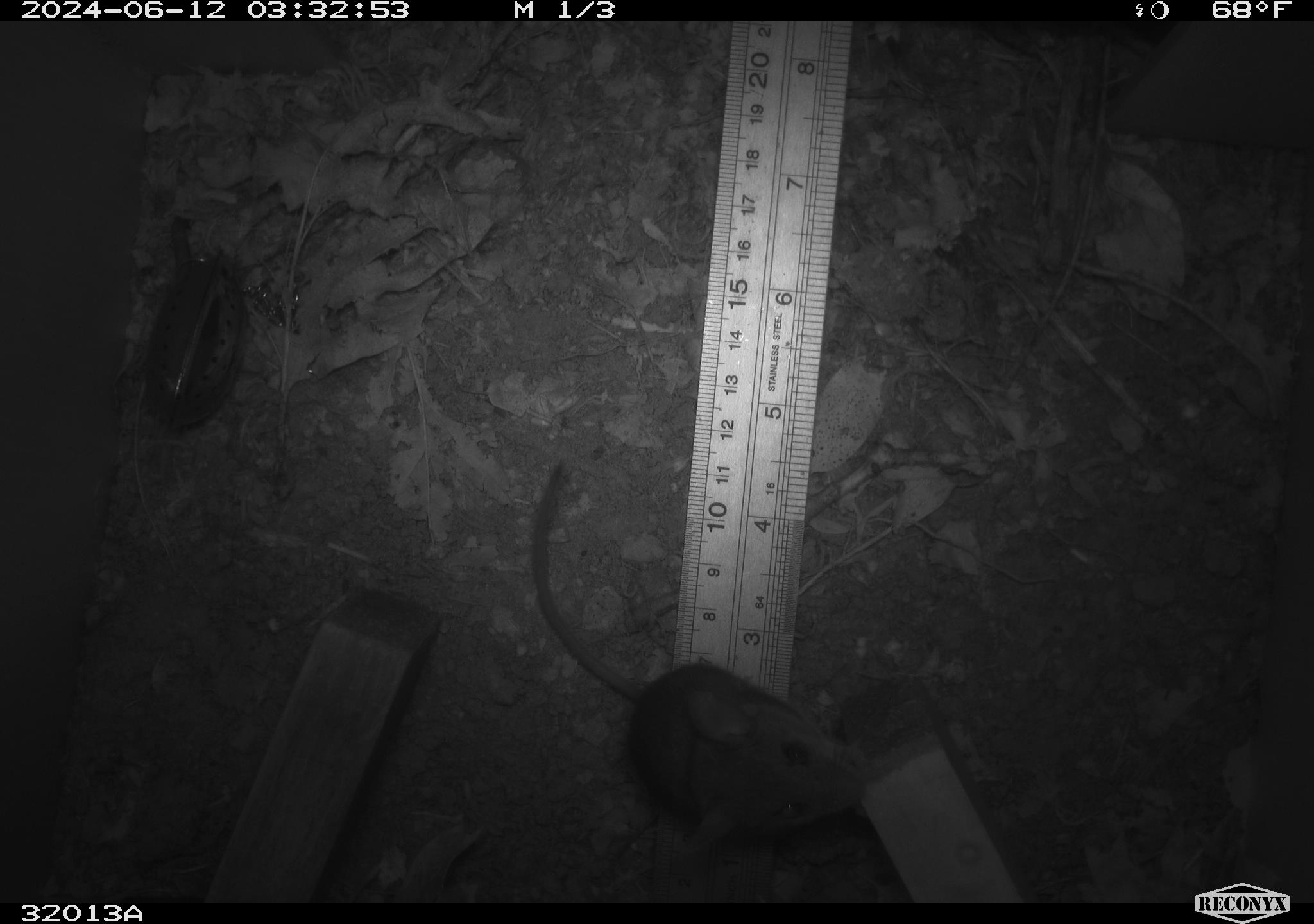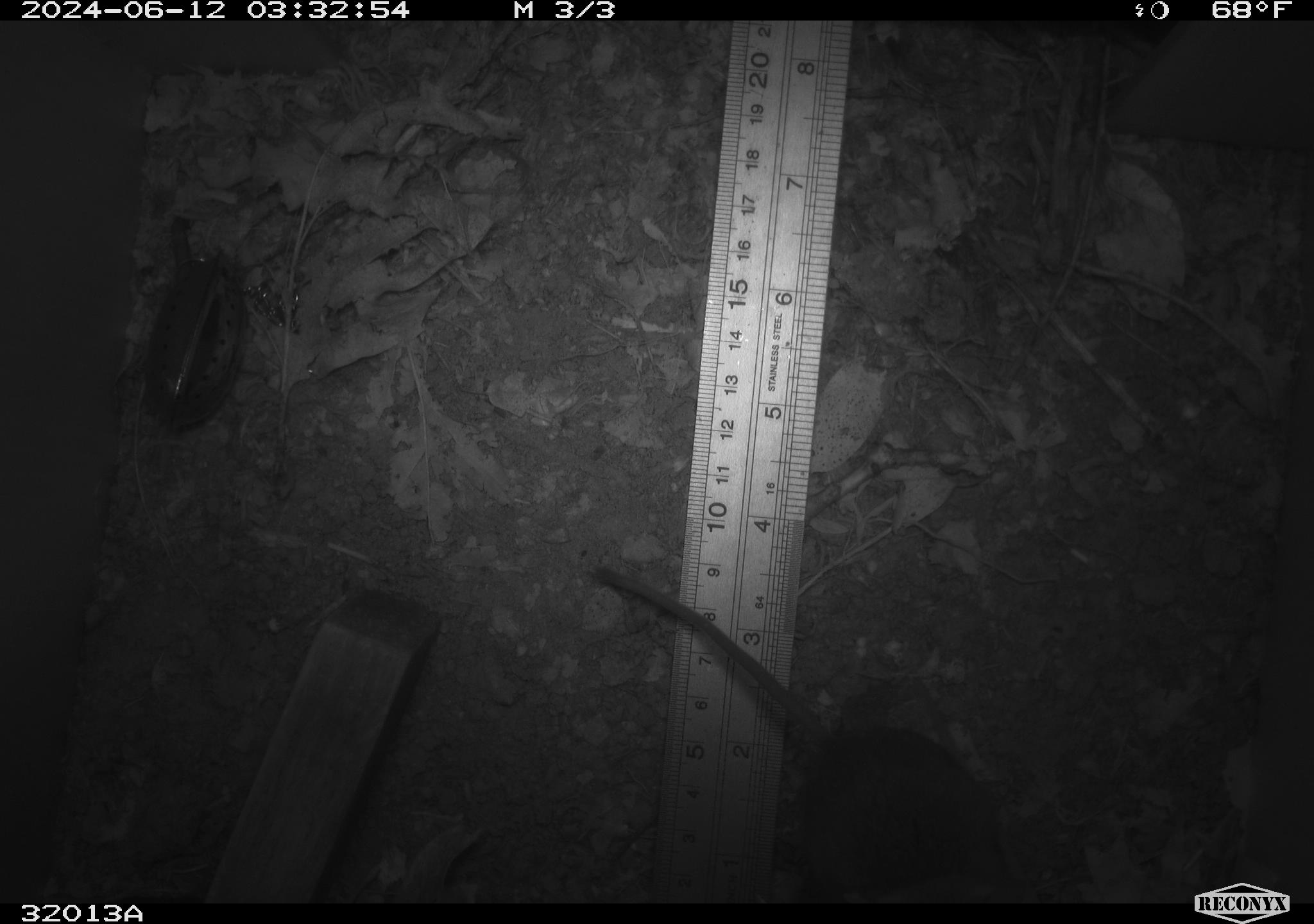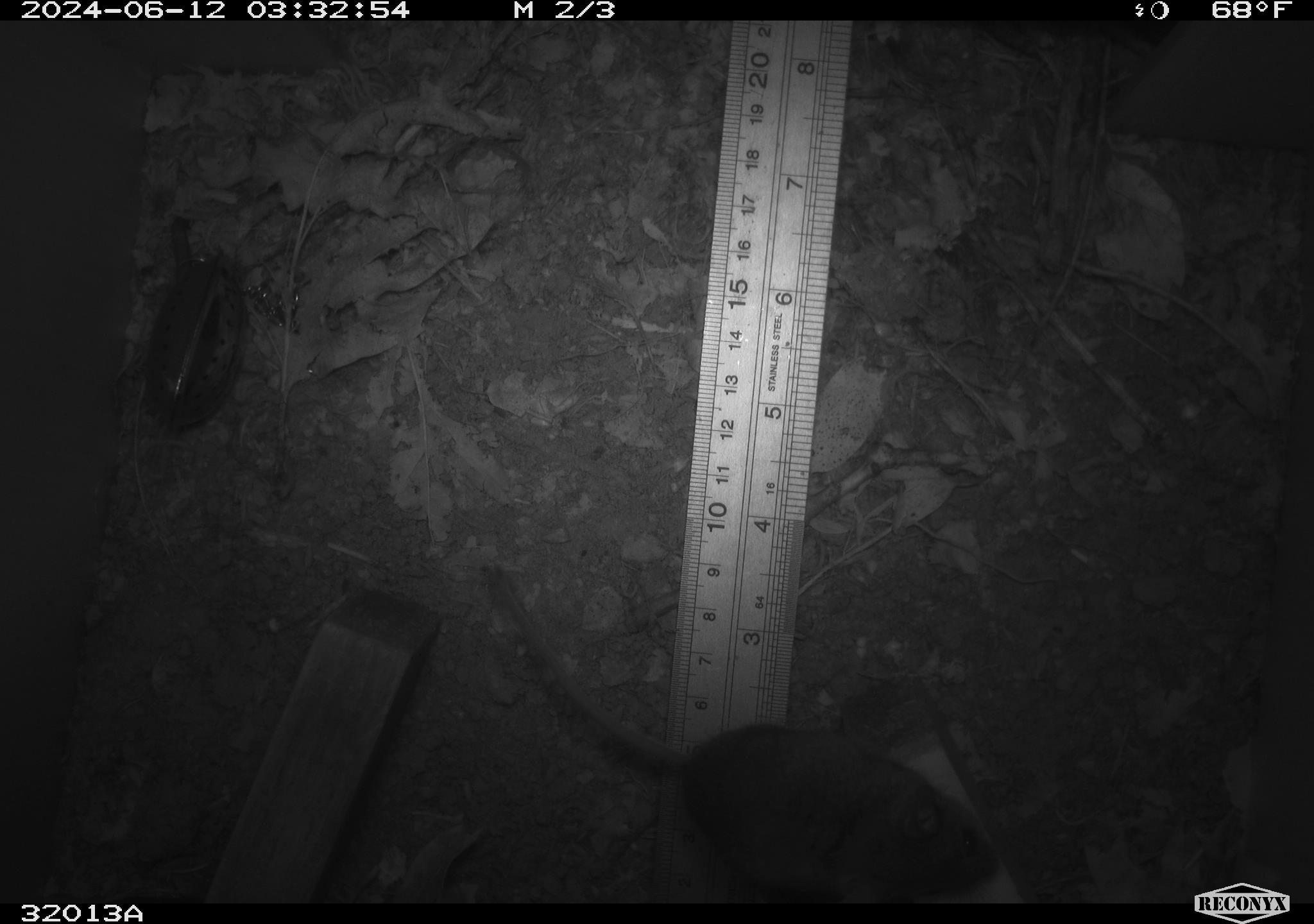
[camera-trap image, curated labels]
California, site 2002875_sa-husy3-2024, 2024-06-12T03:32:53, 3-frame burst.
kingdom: Animalia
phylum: Chordata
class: Mammalia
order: Rodentia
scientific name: Rodentia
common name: rodent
Rodent (Rodentia).